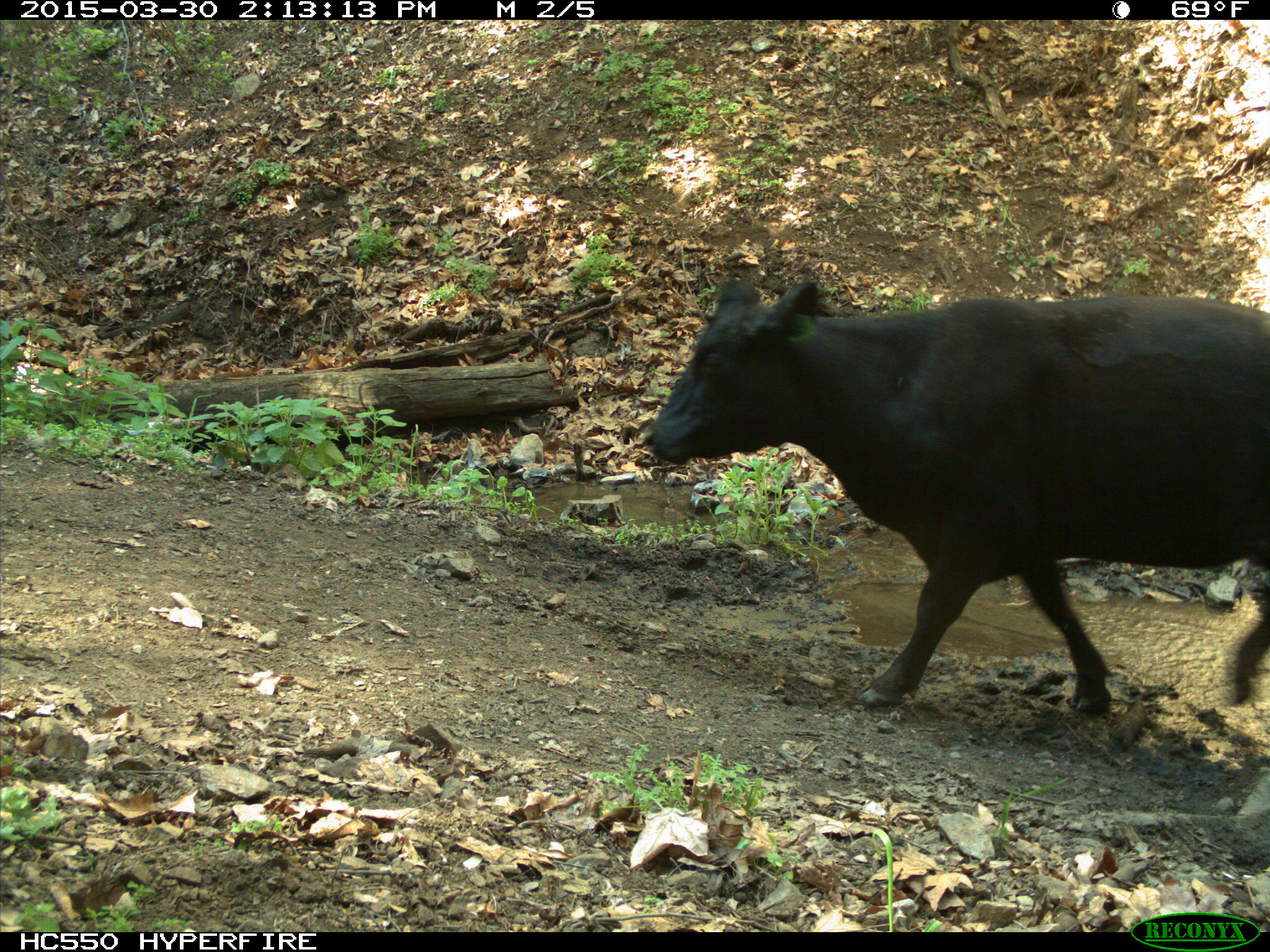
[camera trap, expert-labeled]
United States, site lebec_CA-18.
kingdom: Animalia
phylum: Chordata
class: Mammalia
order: Artiodactyla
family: Bovidae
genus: Bos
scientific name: Bos taurus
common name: domestic cow